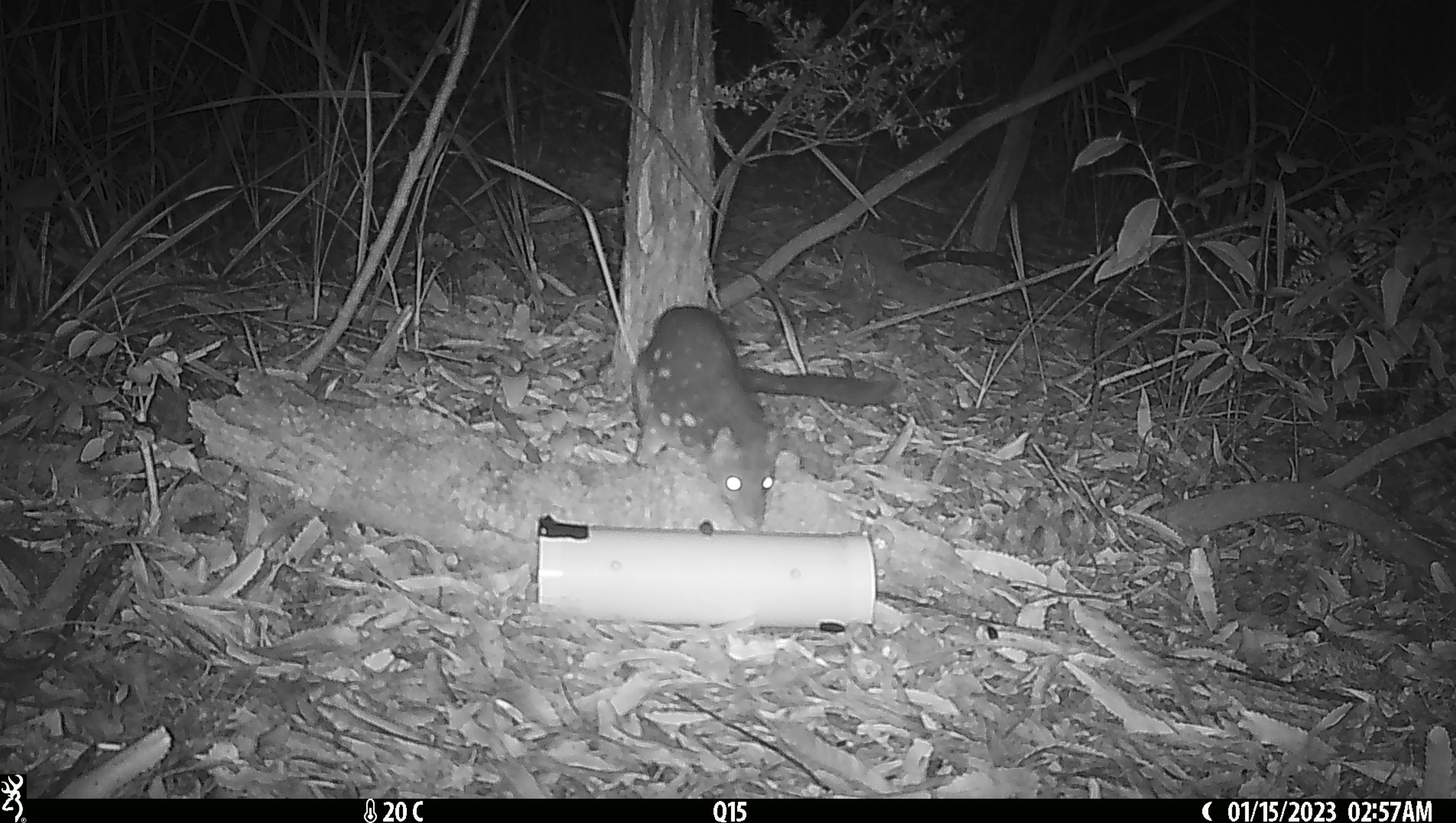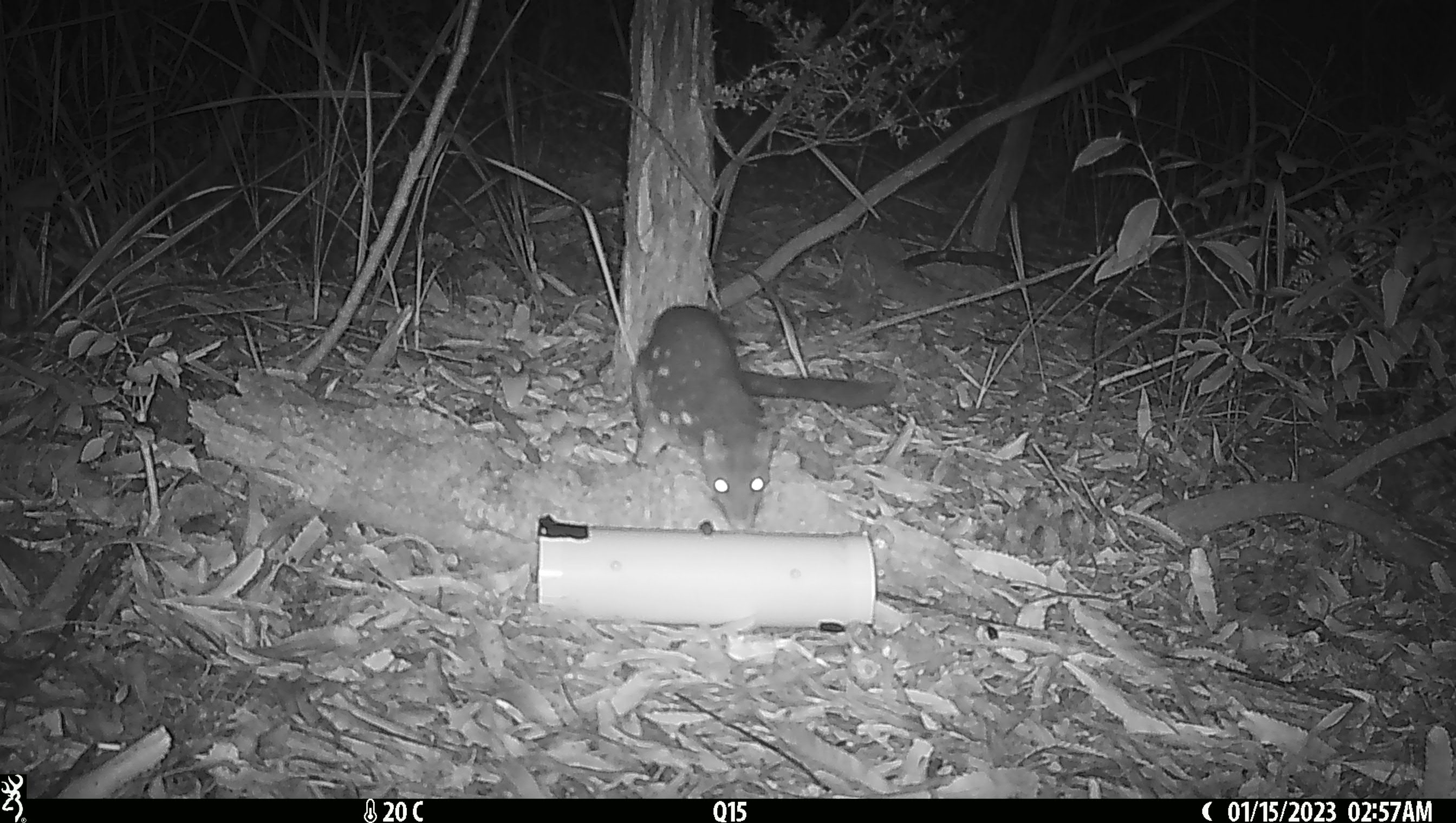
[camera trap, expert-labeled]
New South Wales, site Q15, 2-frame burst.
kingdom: Animalia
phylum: Chordata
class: Mammalia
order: Dasyuromorphia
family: Dasyuridae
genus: Dasyurus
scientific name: Dasyurus maculatus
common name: spotted-tailed quoll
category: quoll